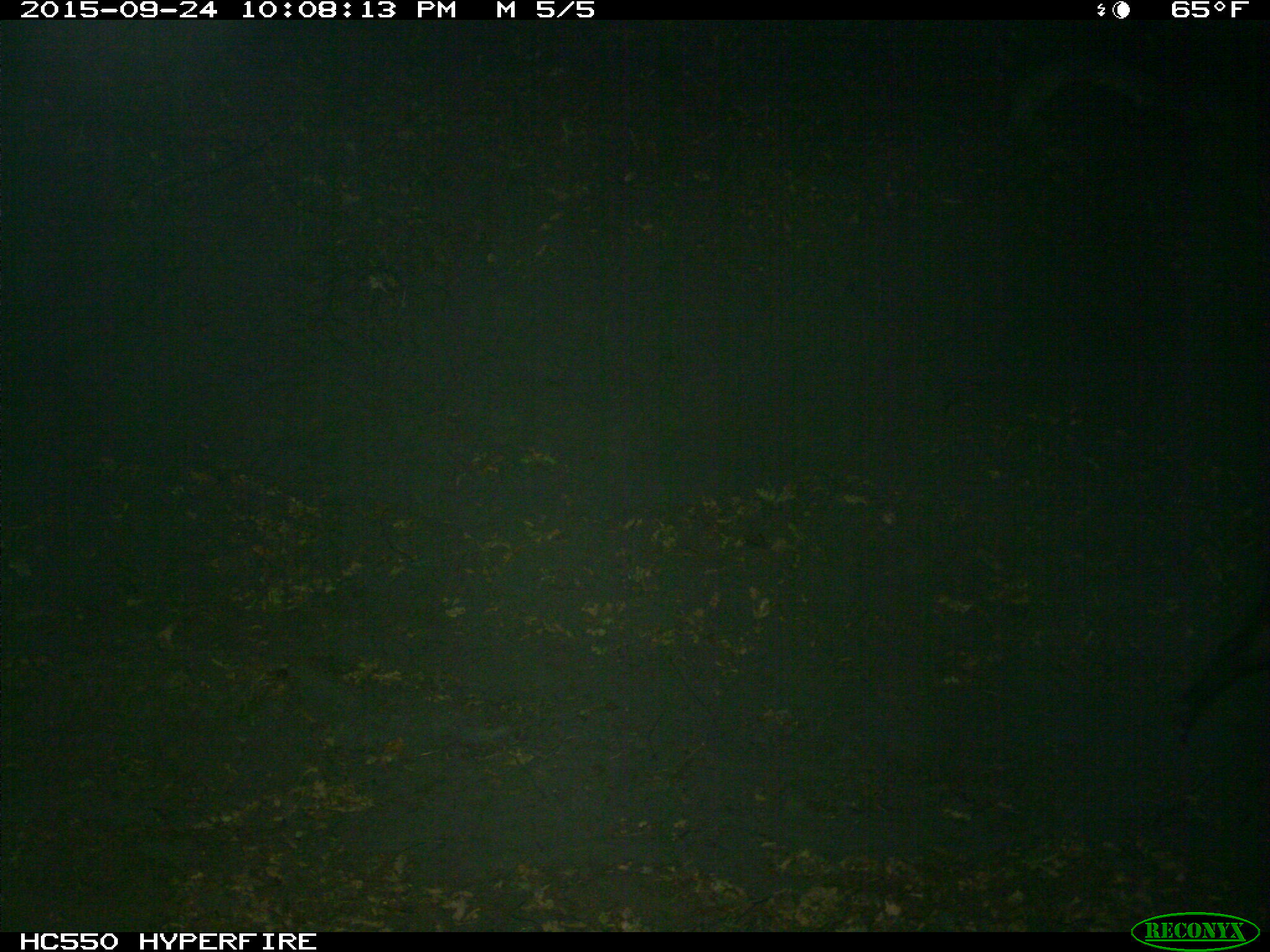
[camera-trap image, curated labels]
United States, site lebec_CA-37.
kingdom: Animalia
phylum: Chordata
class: Mammalia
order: Artiodactyla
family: Suidae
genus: Sus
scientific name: Sus scrofa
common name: wild boar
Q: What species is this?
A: Sus scrofa (wild boar).